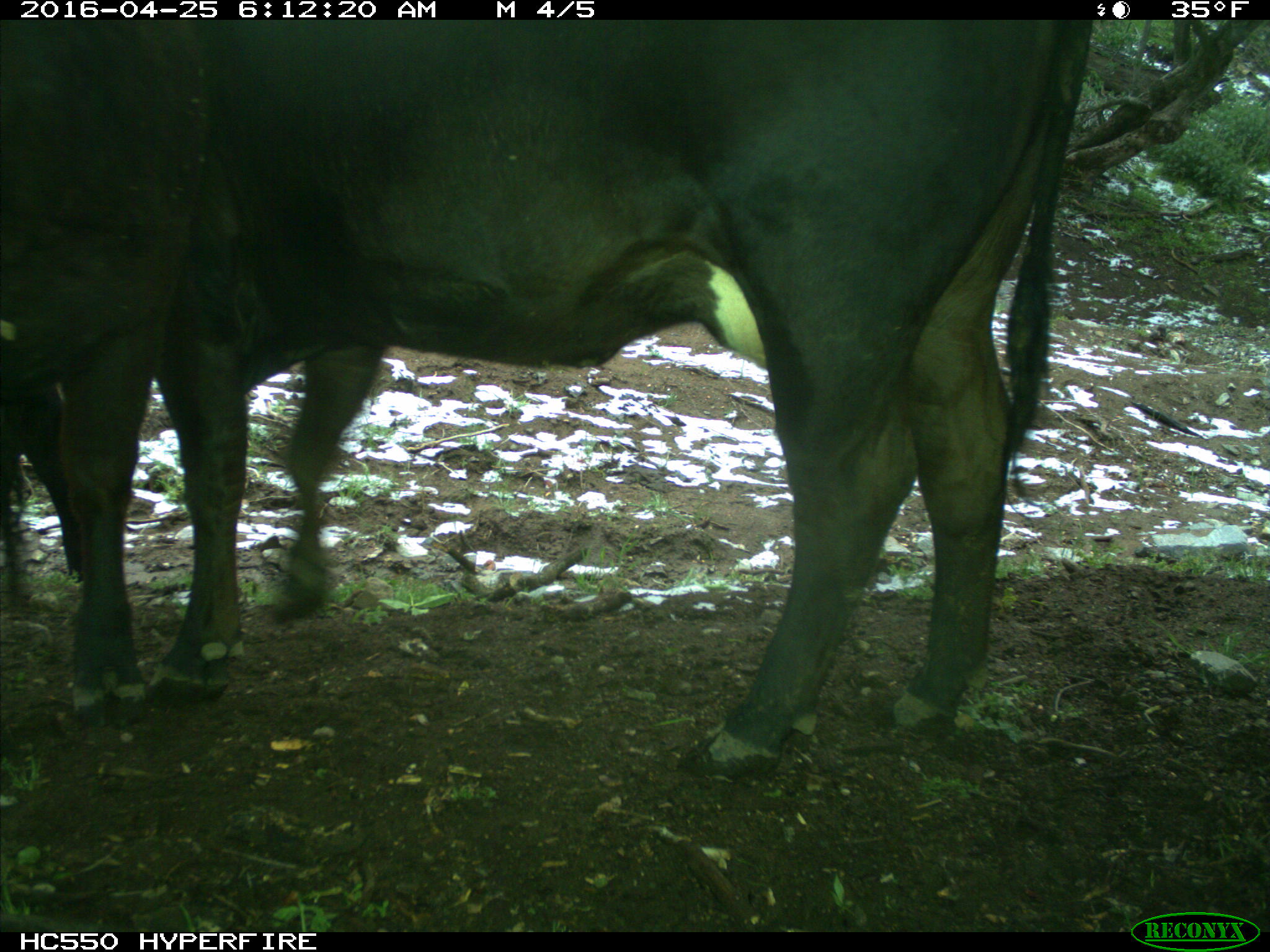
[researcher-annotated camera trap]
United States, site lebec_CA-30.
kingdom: Animalia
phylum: Chordata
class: Mammalia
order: Artiodactyla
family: Bovidae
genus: Bos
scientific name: Bos taurus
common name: domestic cow